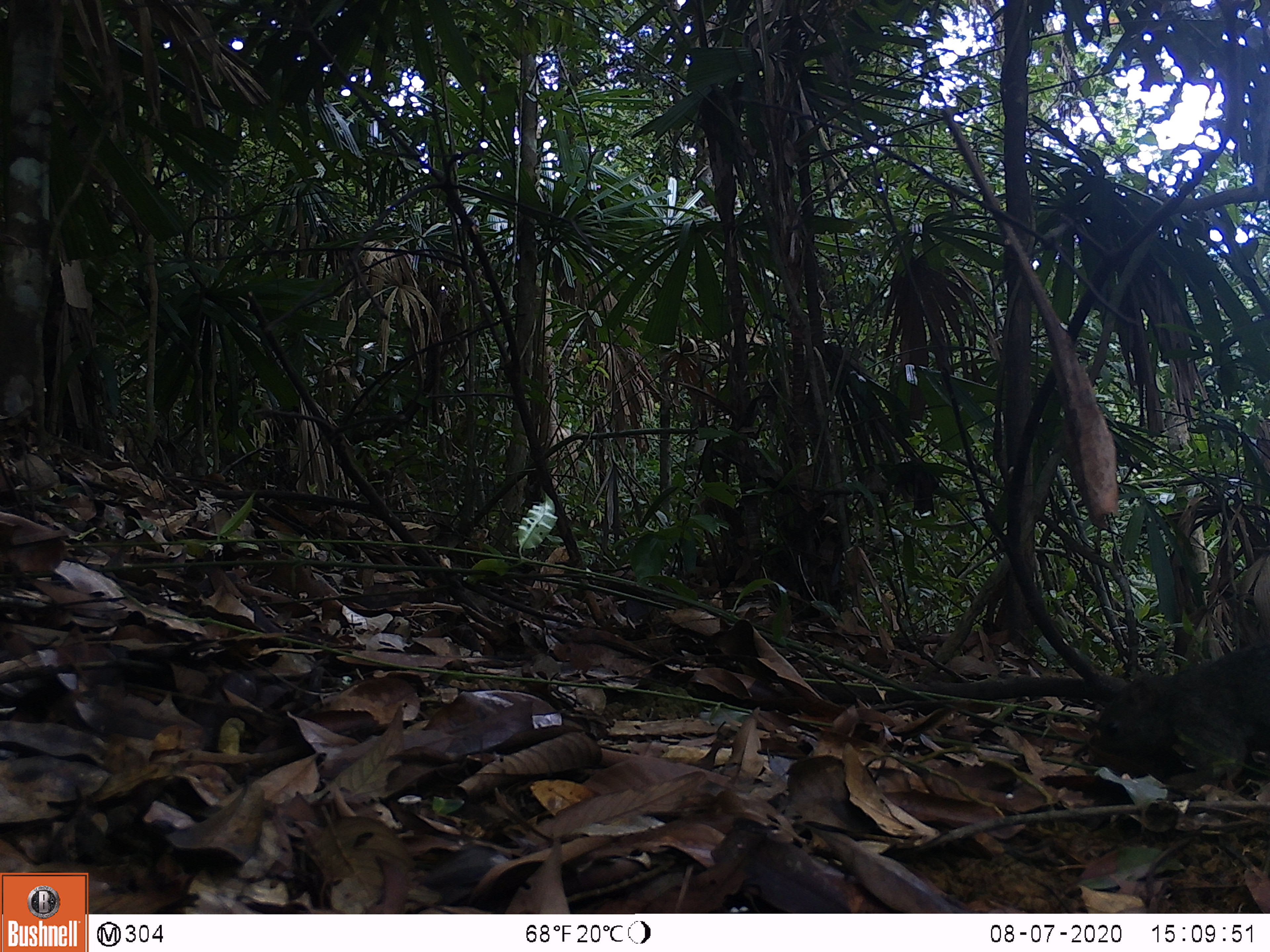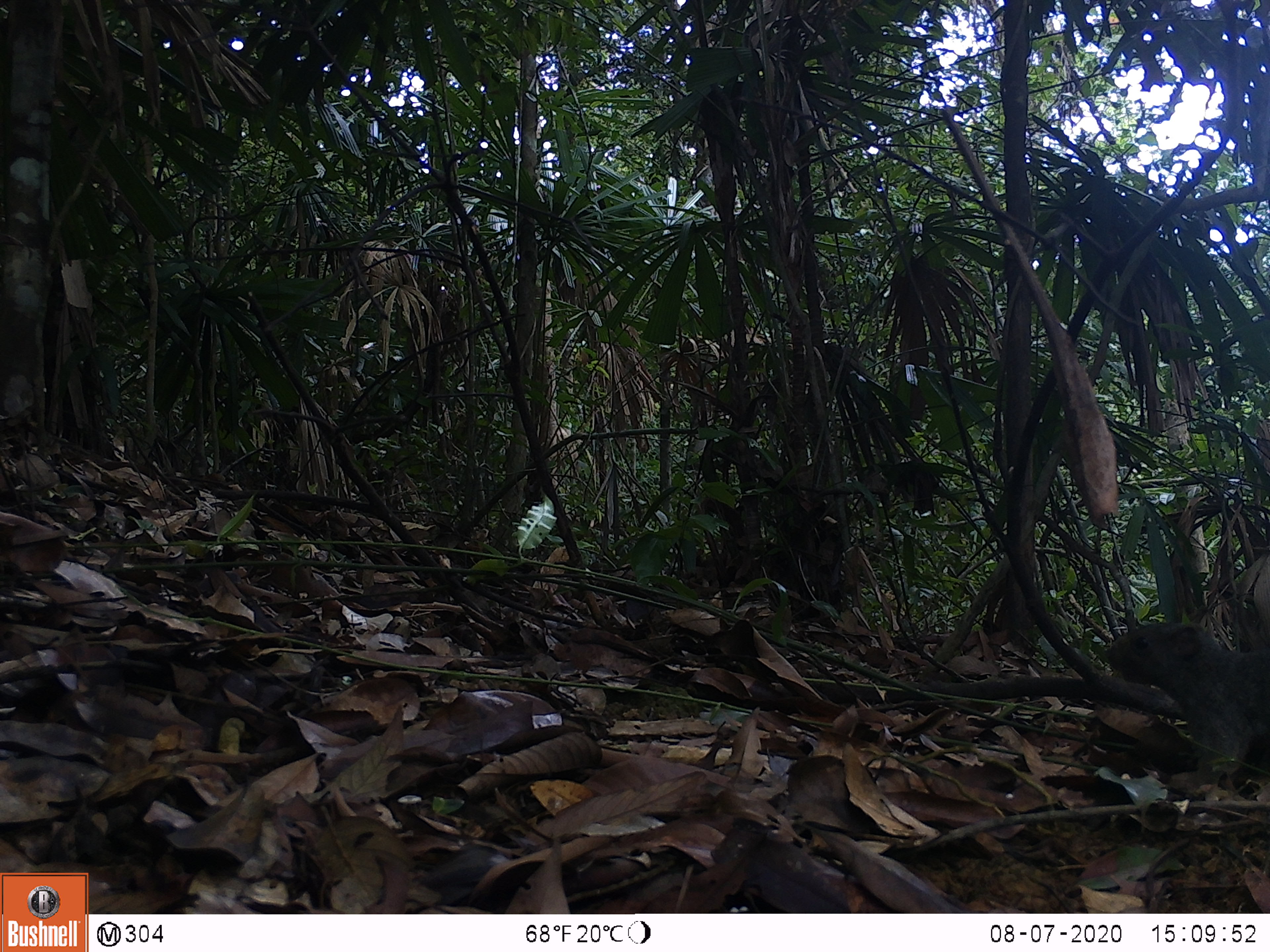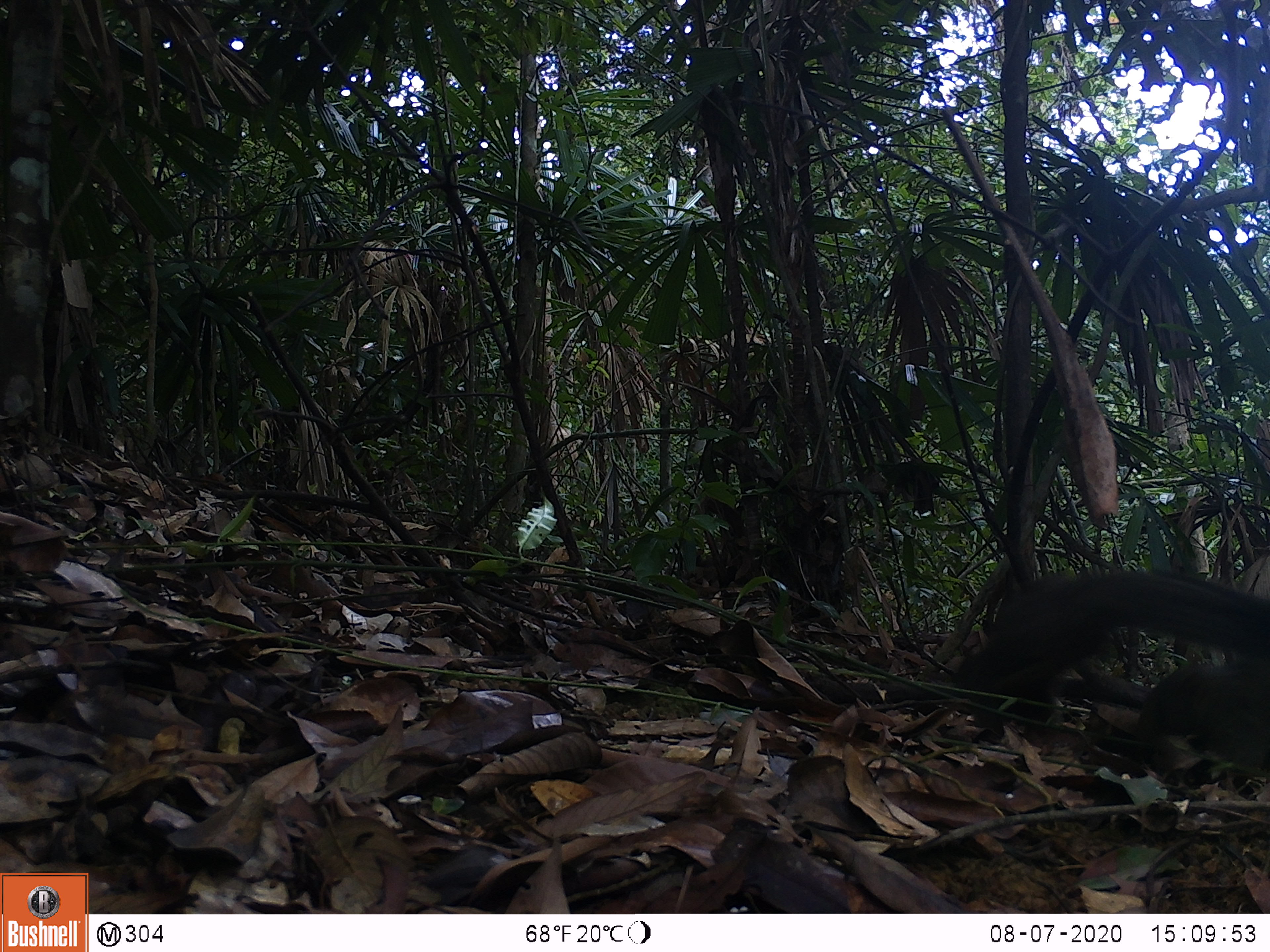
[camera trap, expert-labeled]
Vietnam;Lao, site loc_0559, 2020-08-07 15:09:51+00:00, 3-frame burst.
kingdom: Animalia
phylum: Chordata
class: Mammalia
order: Rodentia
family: Sciuridae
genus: Callosciurus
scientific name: Callosciurus erythraeus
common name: pallas's squirrel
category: pallass squirrel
Pallass squirrel (pallas's squirrel) (Callosciurus erythraeus). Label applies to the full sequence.